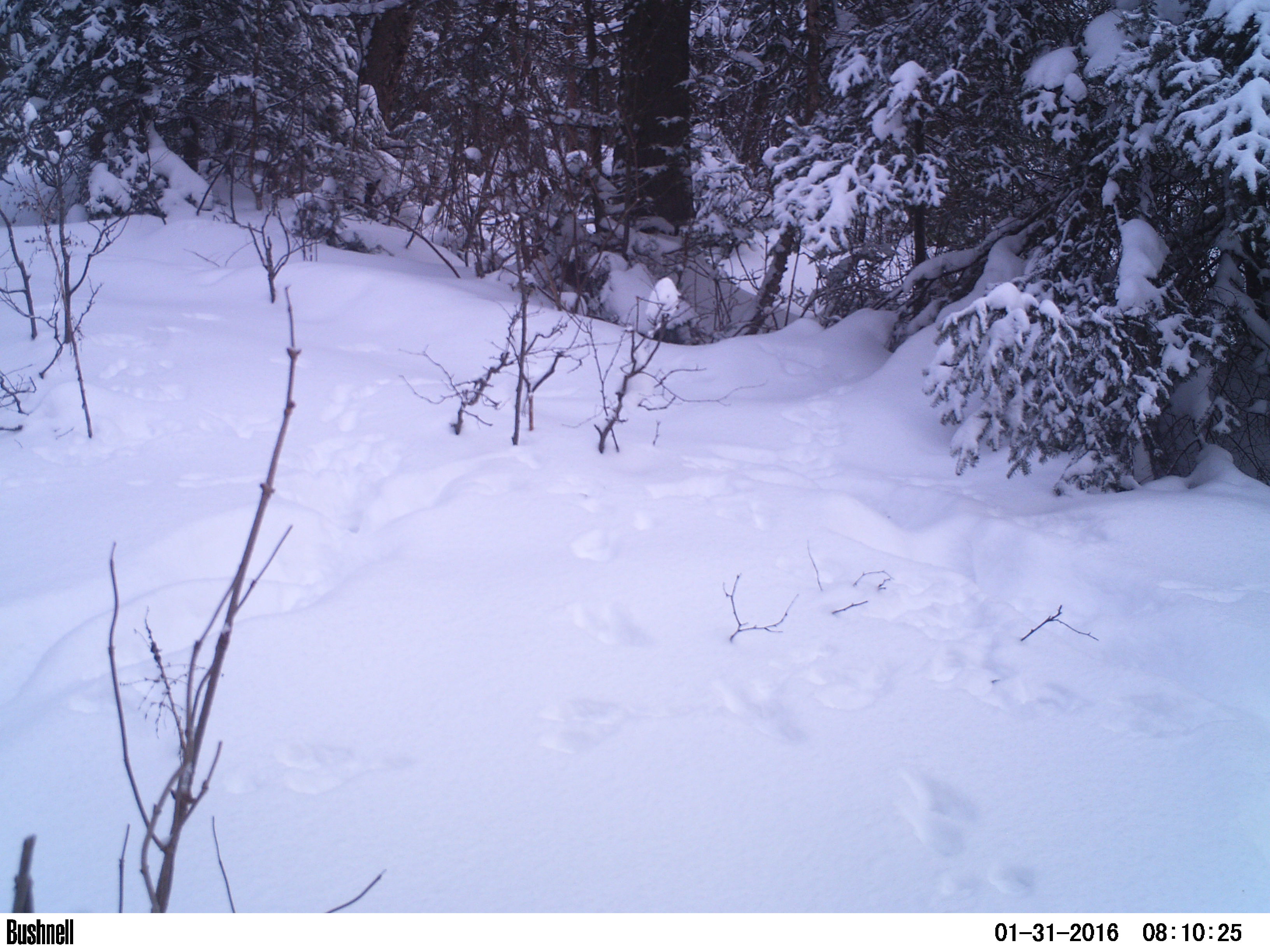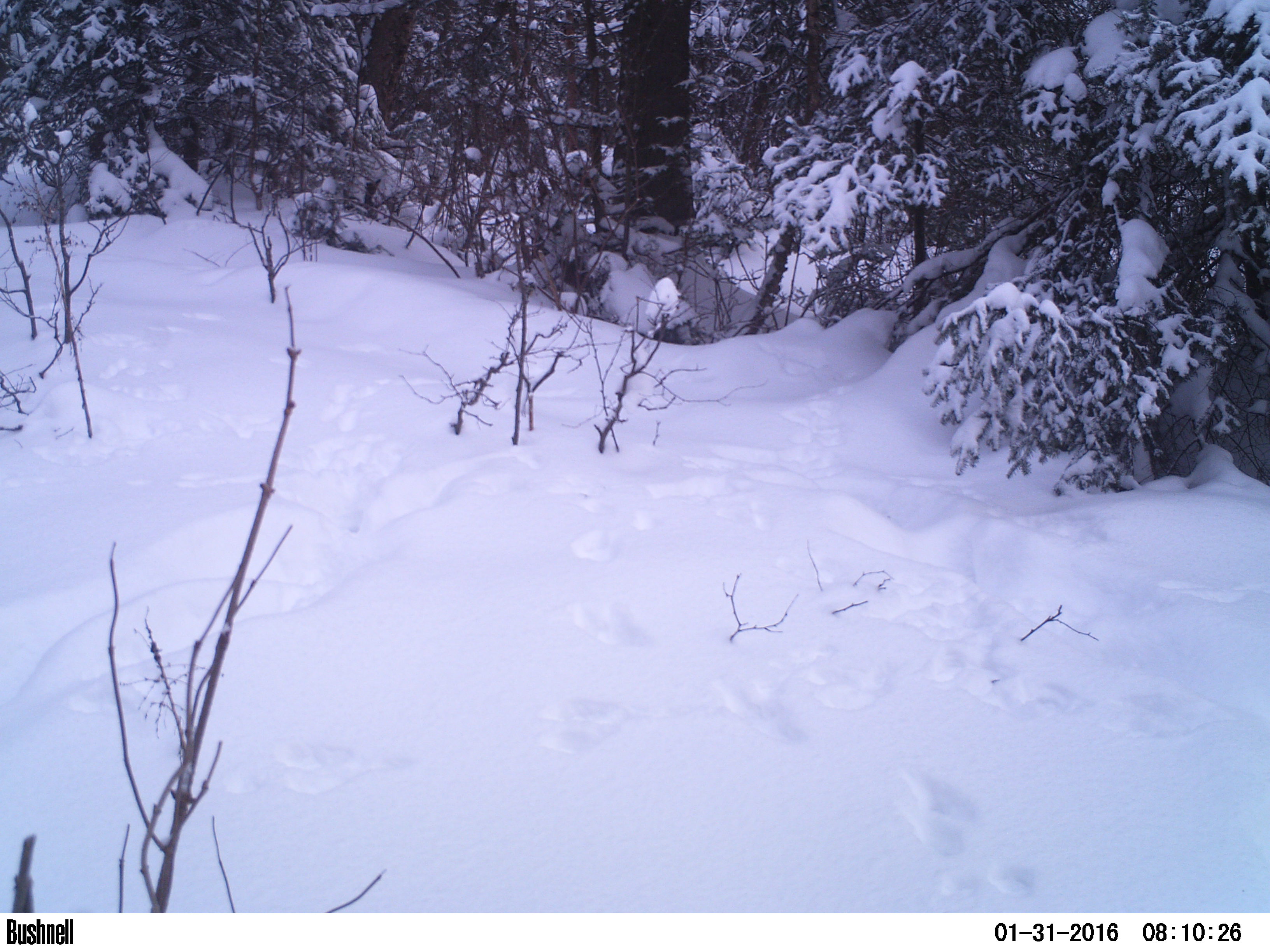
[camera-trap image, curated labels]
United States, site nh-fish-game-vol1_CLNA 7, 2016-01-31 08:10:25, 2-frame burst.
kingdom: Animalia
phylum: Chordata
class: Mammalia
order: Carnivora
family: Mustelidae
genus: Pekania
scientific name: Pekania pennanti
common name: fisher